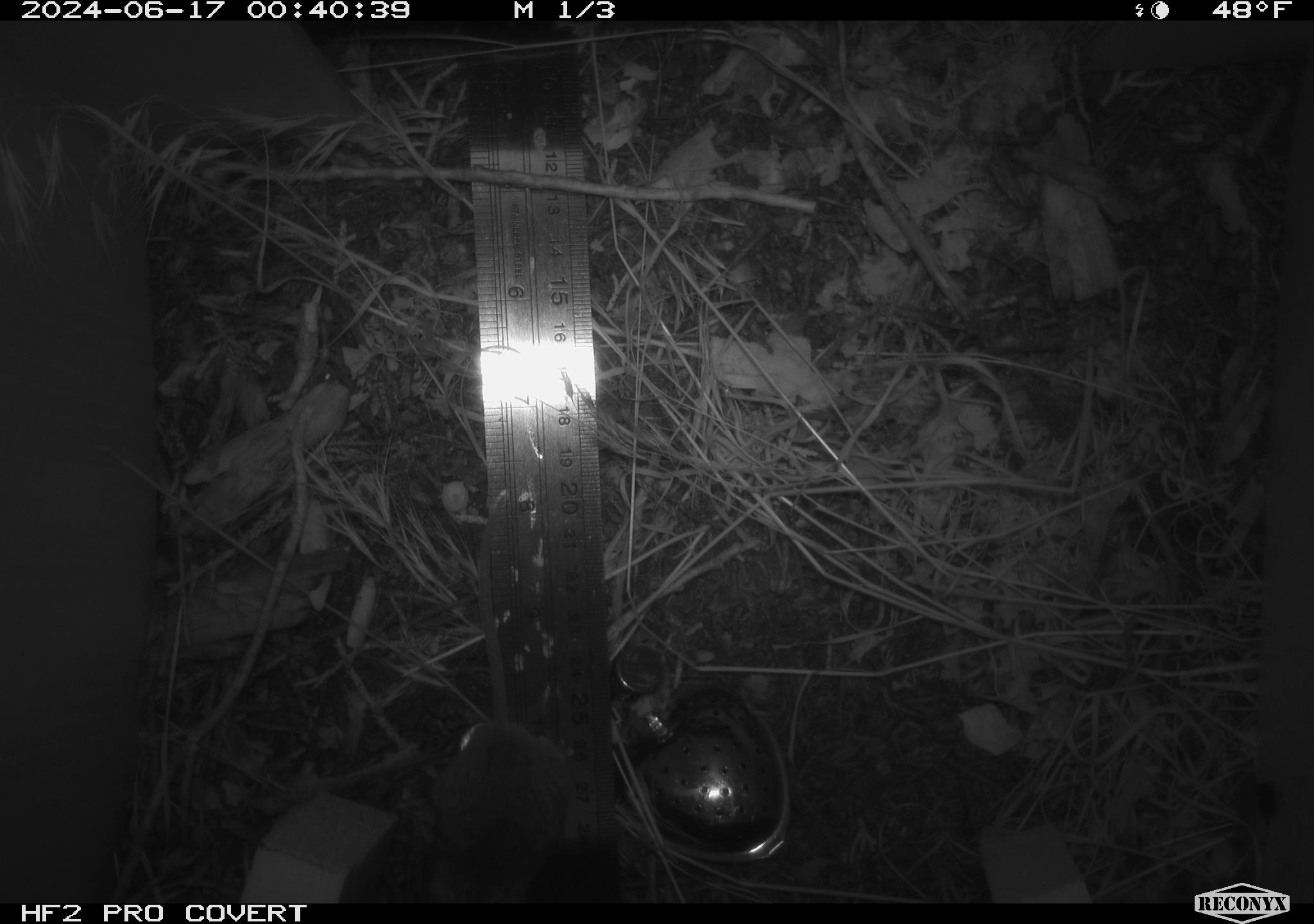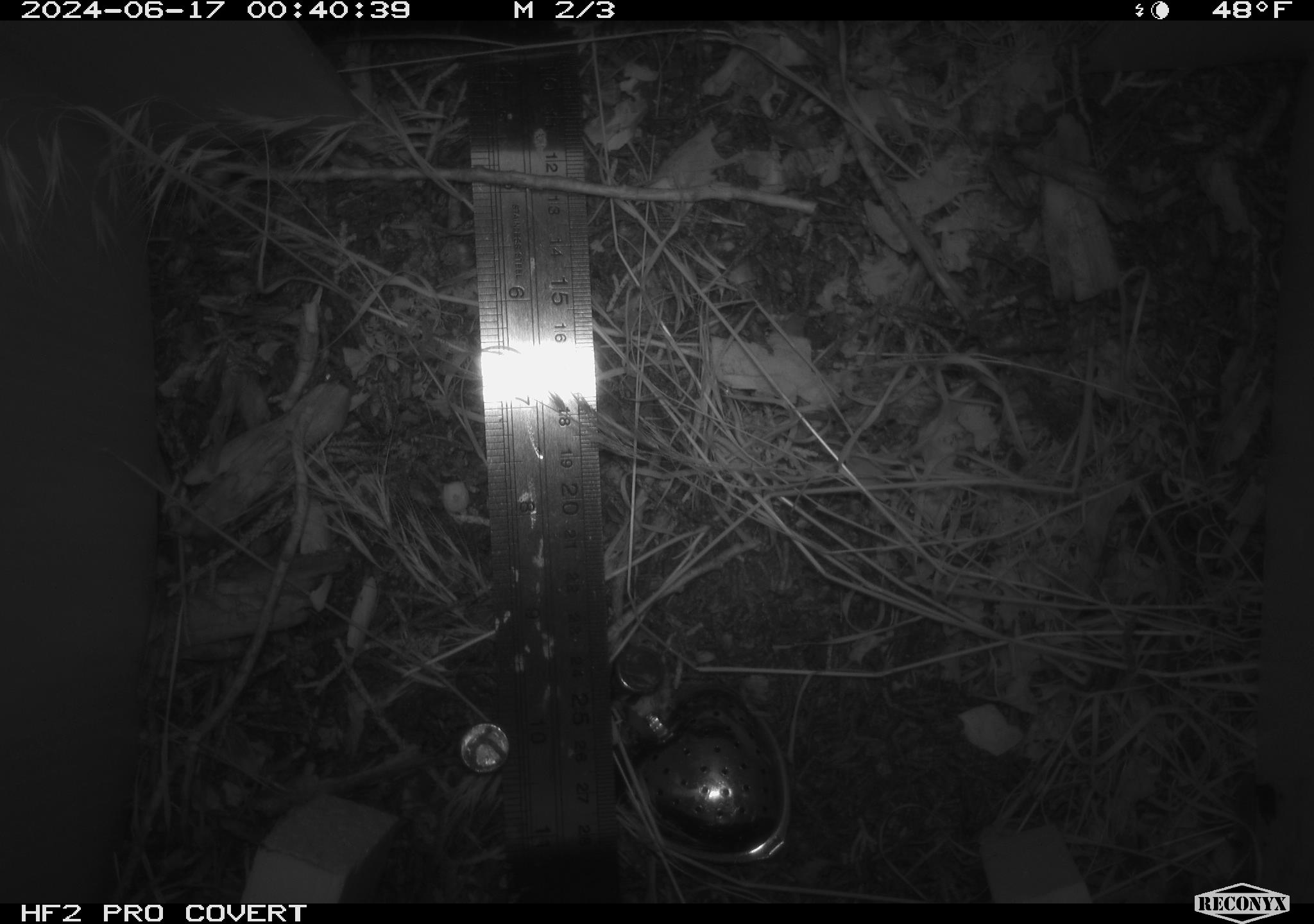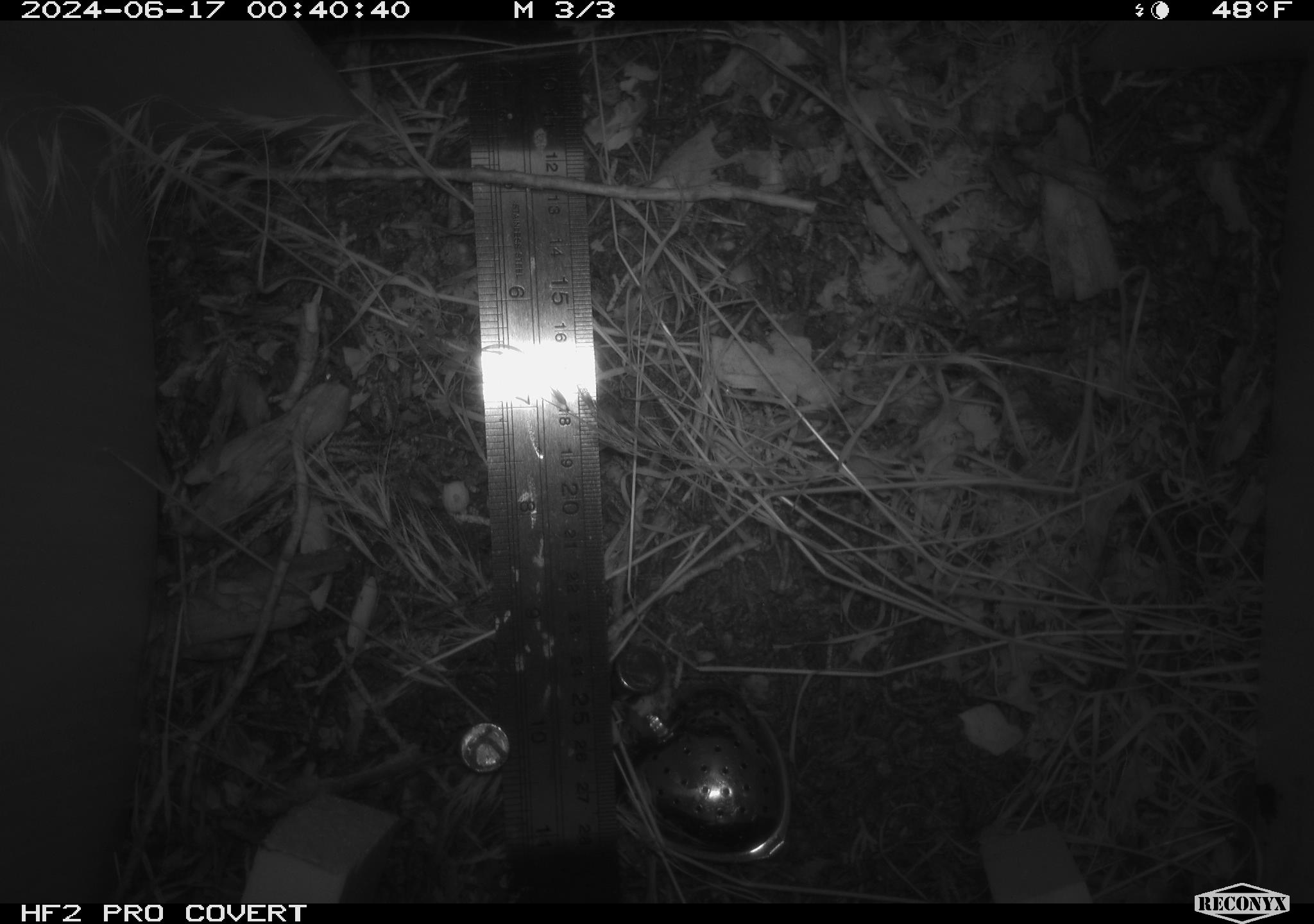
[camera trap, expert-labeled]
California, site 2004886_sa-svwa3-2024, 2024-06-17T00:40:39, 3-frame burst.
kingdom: Animalia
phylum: Chordata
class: Mammalia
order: Rodentia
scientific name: Rodentia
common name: mouse species